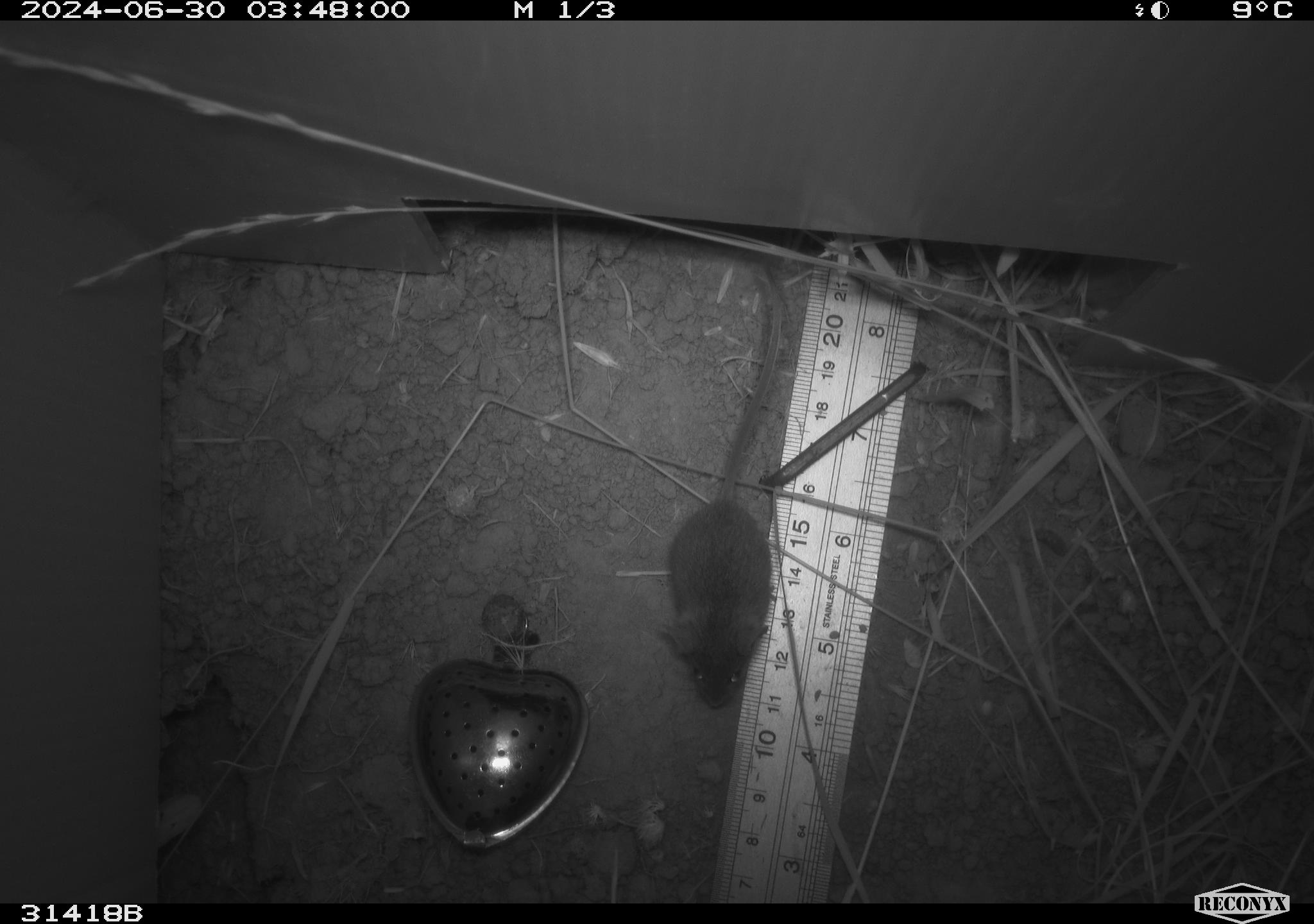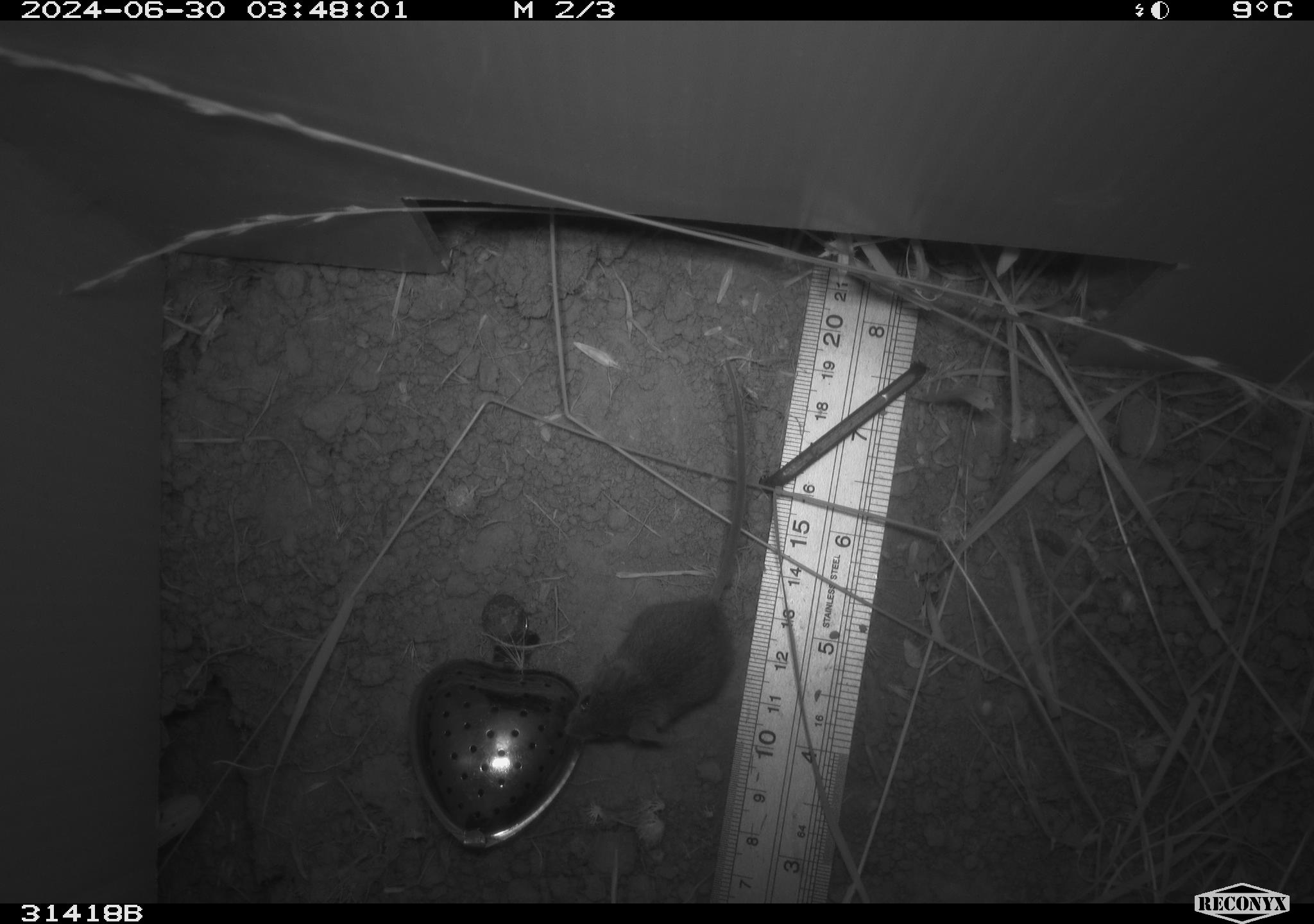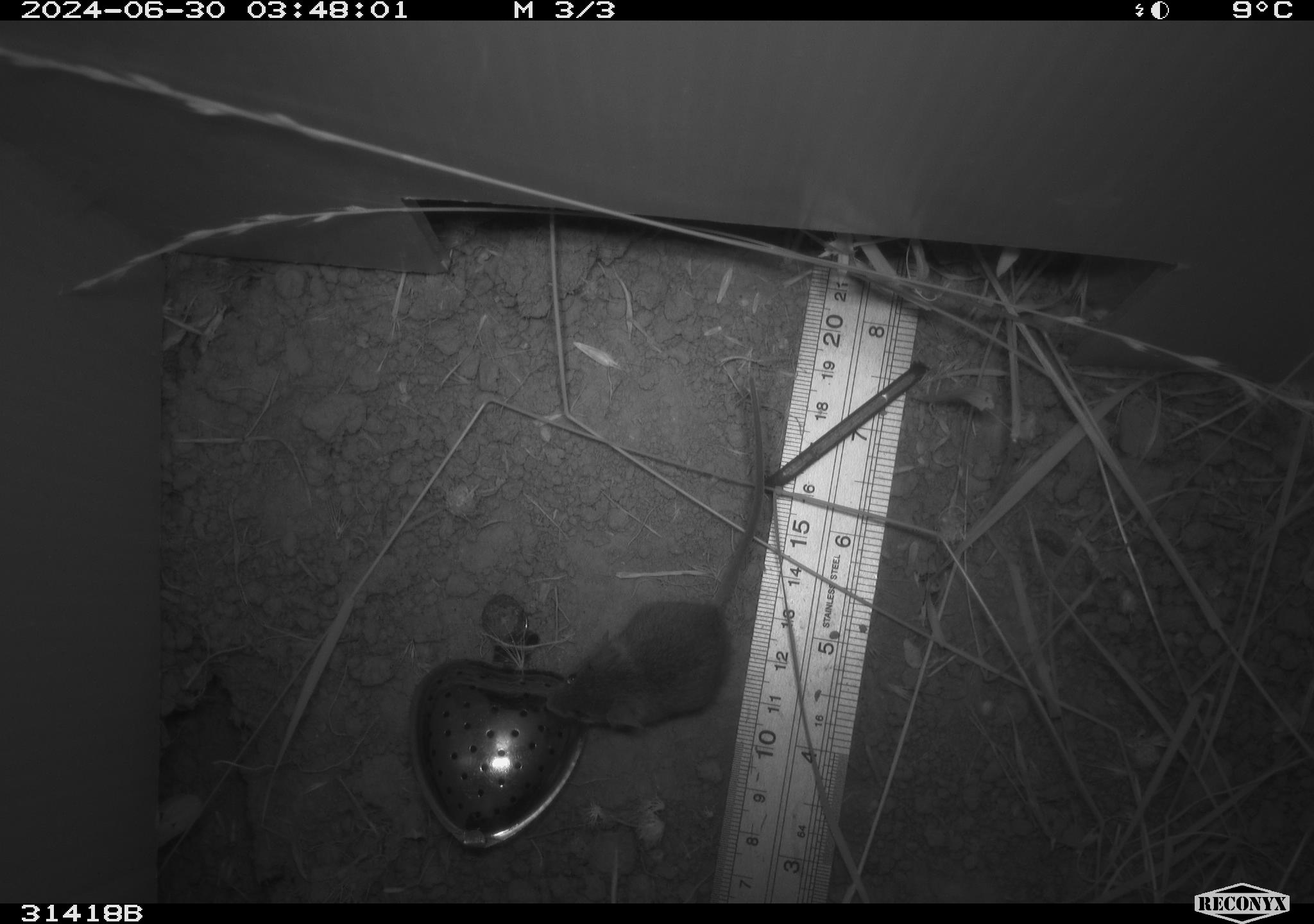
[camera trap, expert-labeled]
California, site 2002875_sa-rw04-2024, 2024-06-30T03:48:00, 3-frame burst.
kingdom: Animalia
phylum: Chordata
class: Mammalia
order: Rodentia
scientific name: Rodentia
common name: mouse species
Mouse species (Rodentia).